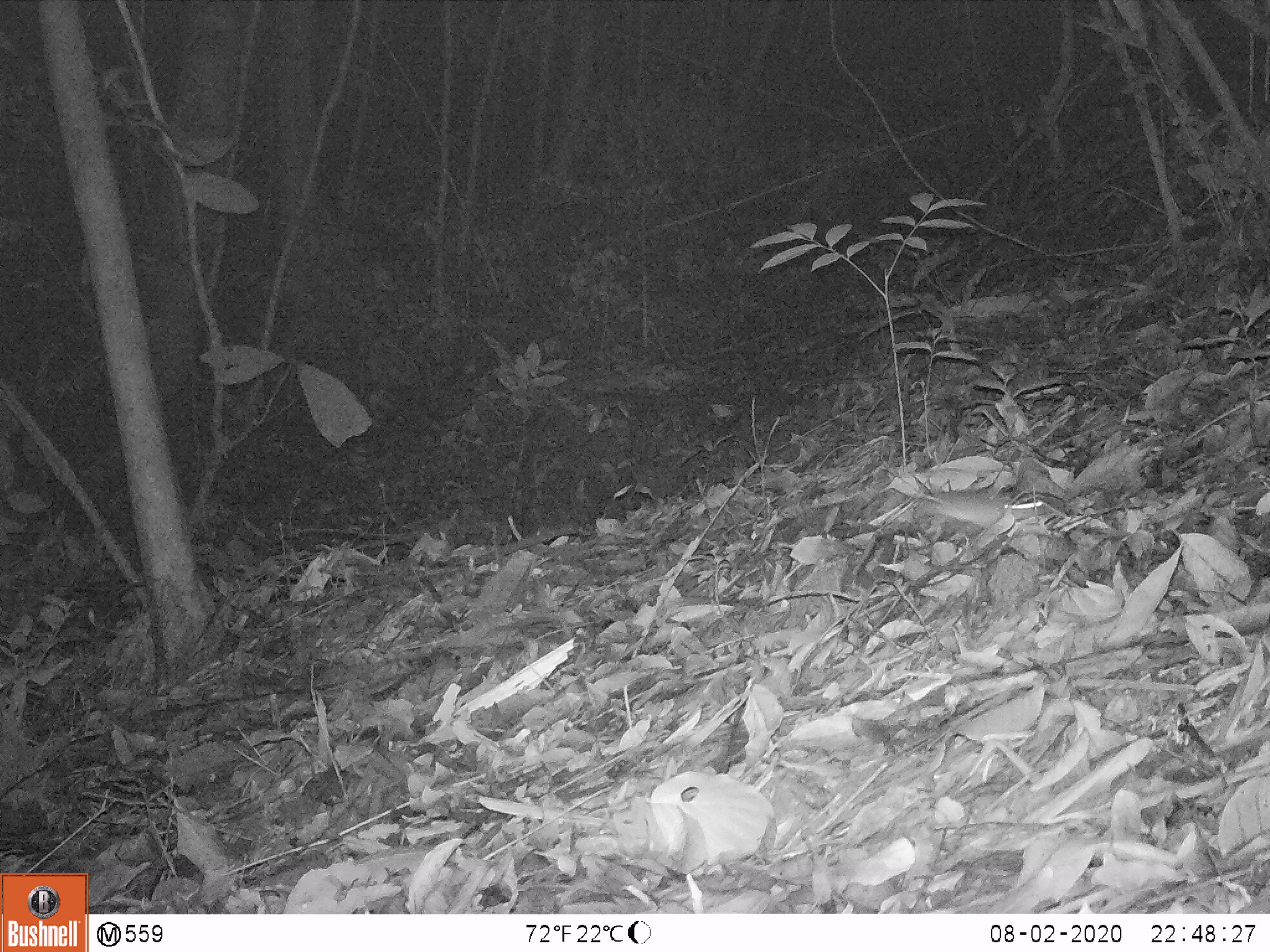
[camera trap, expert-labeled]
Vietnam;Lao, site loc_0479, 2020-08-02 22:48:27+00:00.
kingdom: Animalia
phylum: Chordata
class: Mammalia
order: Rodentia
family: Muridae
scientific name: Muridae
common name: old-world mice and rats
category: unidentified murid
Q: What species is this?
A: Unidentified murid (old-world mice and rats) (Muridae).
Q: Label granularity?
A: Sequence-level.